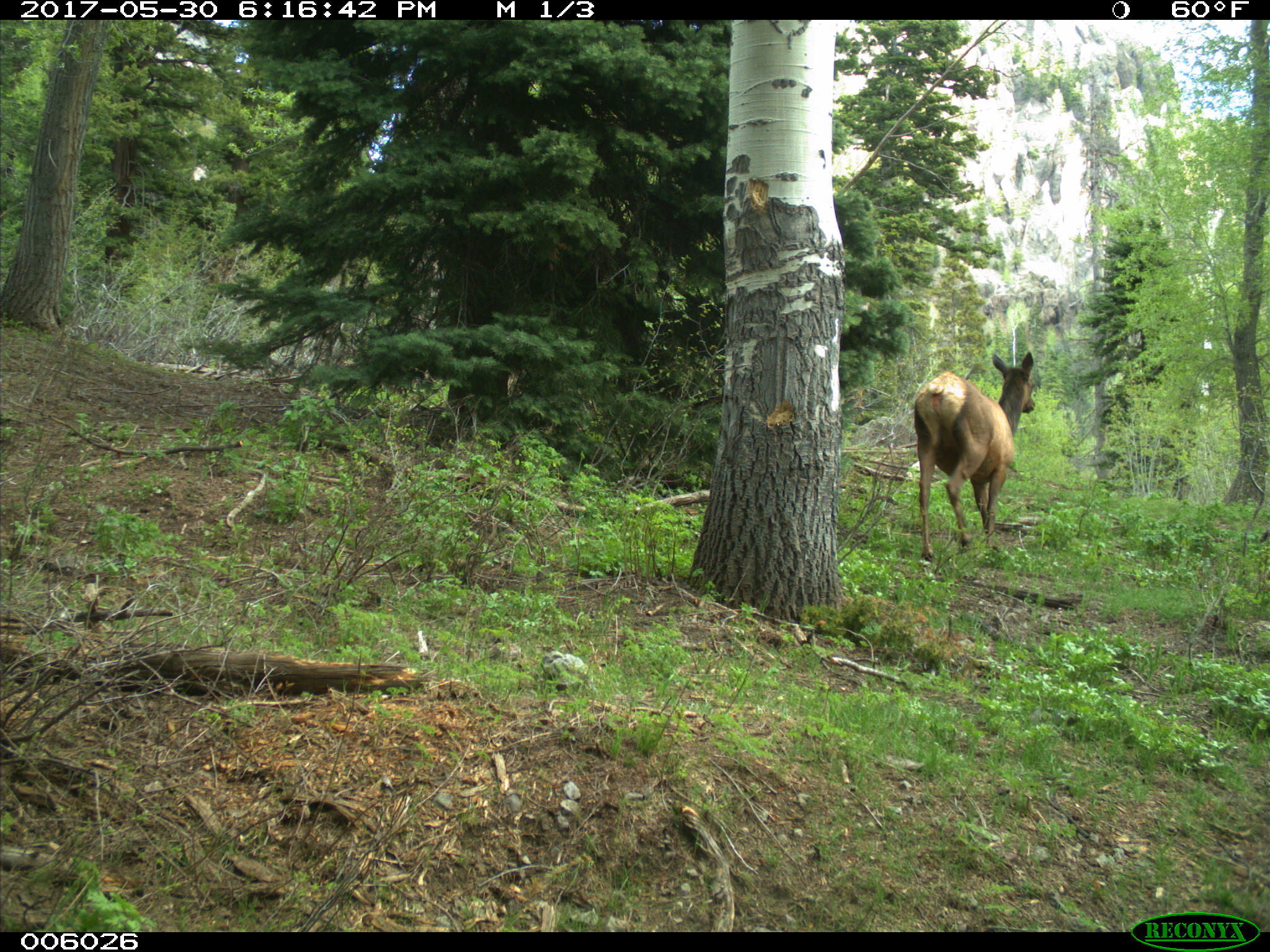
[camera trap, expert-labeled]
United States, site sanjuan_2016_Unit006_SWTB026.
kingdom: Animalia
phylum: Chordata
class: Mammalia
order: Artiodactyla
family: Cervidae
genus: Cervus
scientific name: Cervus elaphus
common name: red deer